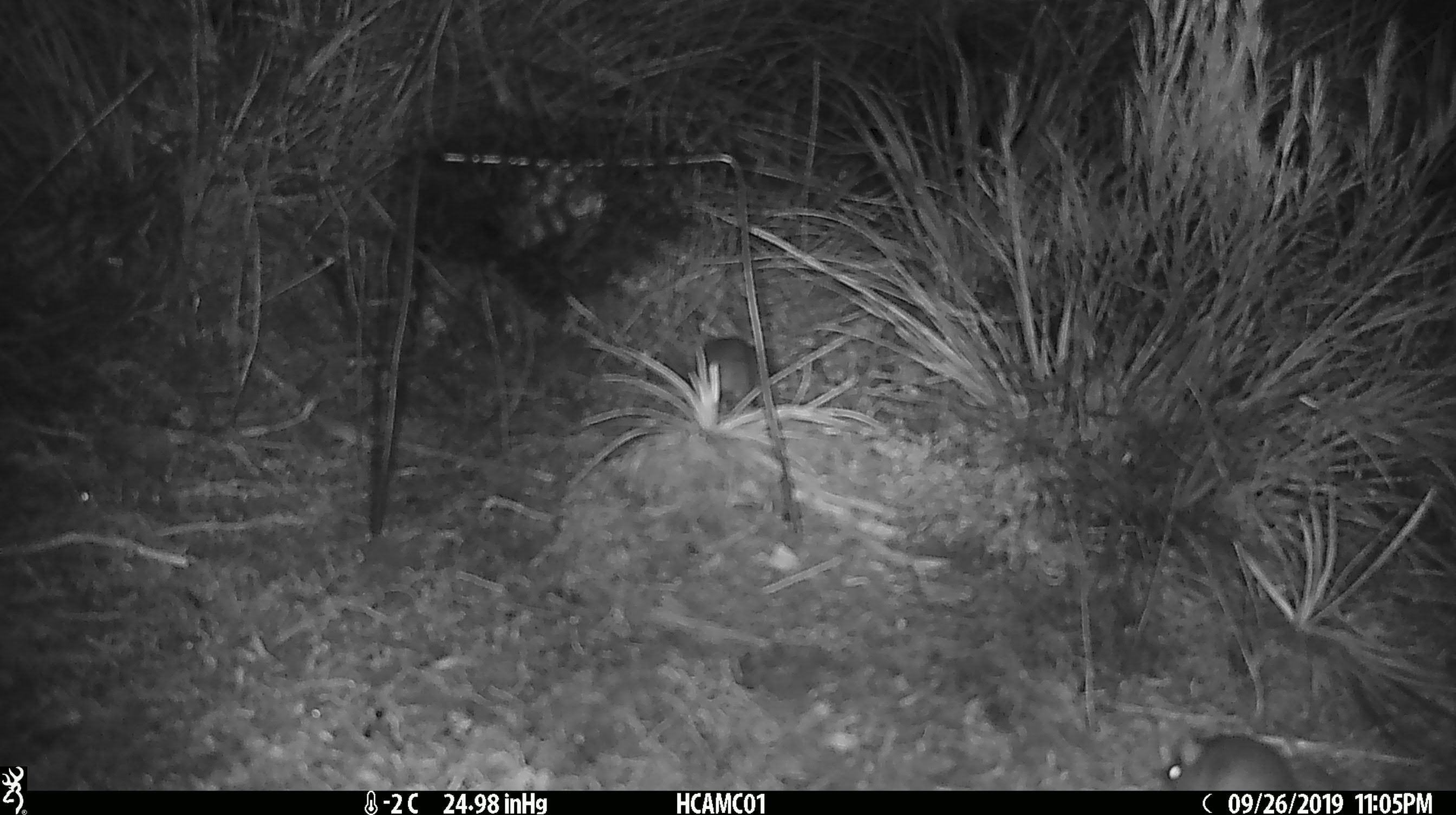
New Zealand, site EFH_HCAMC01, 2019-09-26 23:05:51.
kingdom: Animalia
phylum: Chordata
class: Mammalia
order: Rodentia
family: Muridae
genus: Mus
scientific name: Mus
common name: mouse